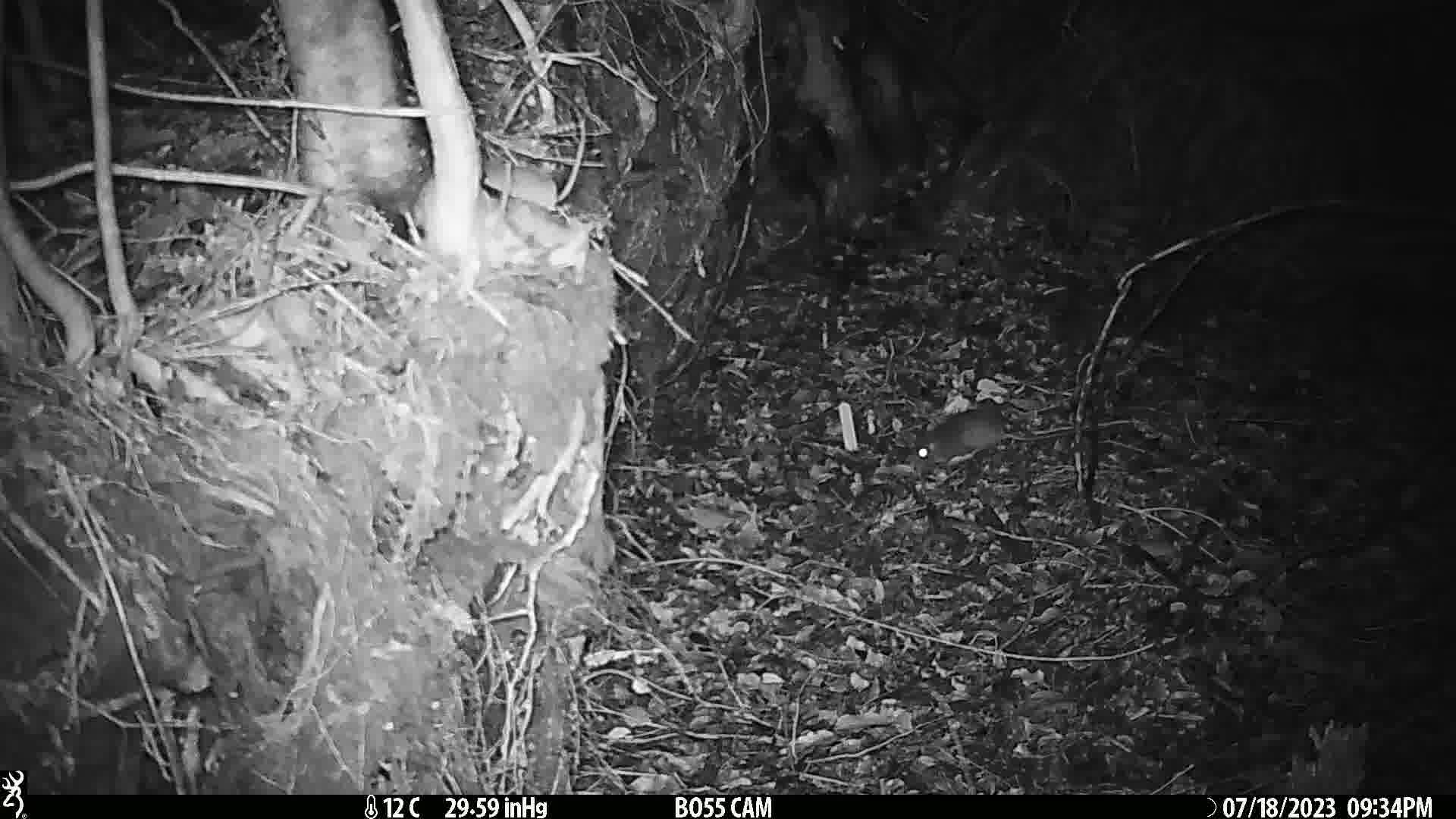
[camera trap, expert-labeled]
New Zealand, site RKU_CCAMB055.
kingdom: Animalia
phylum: Chordata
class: Mammalia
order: Rodentia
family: Muridae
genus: Rattus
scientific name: Rattus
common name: rat